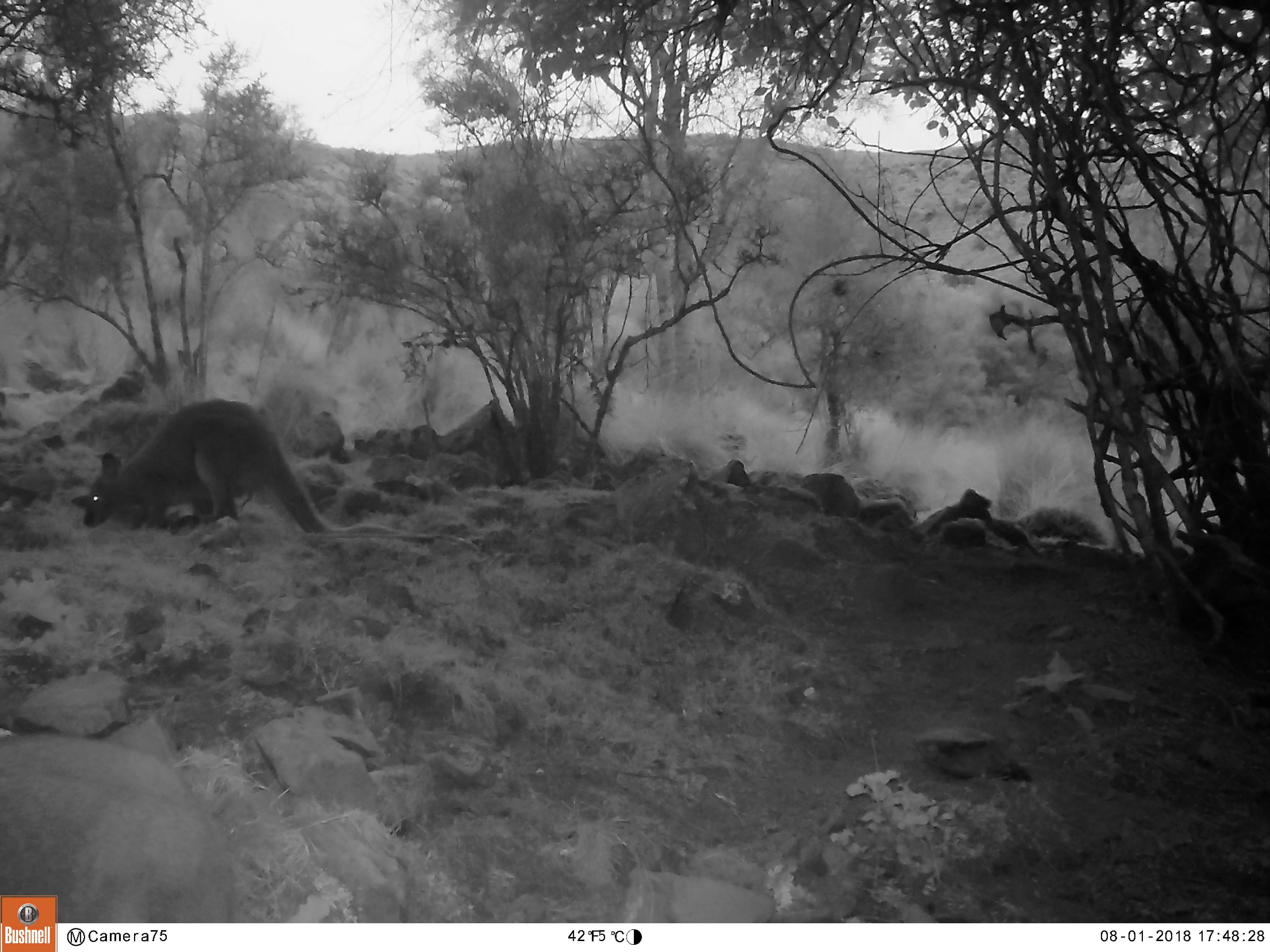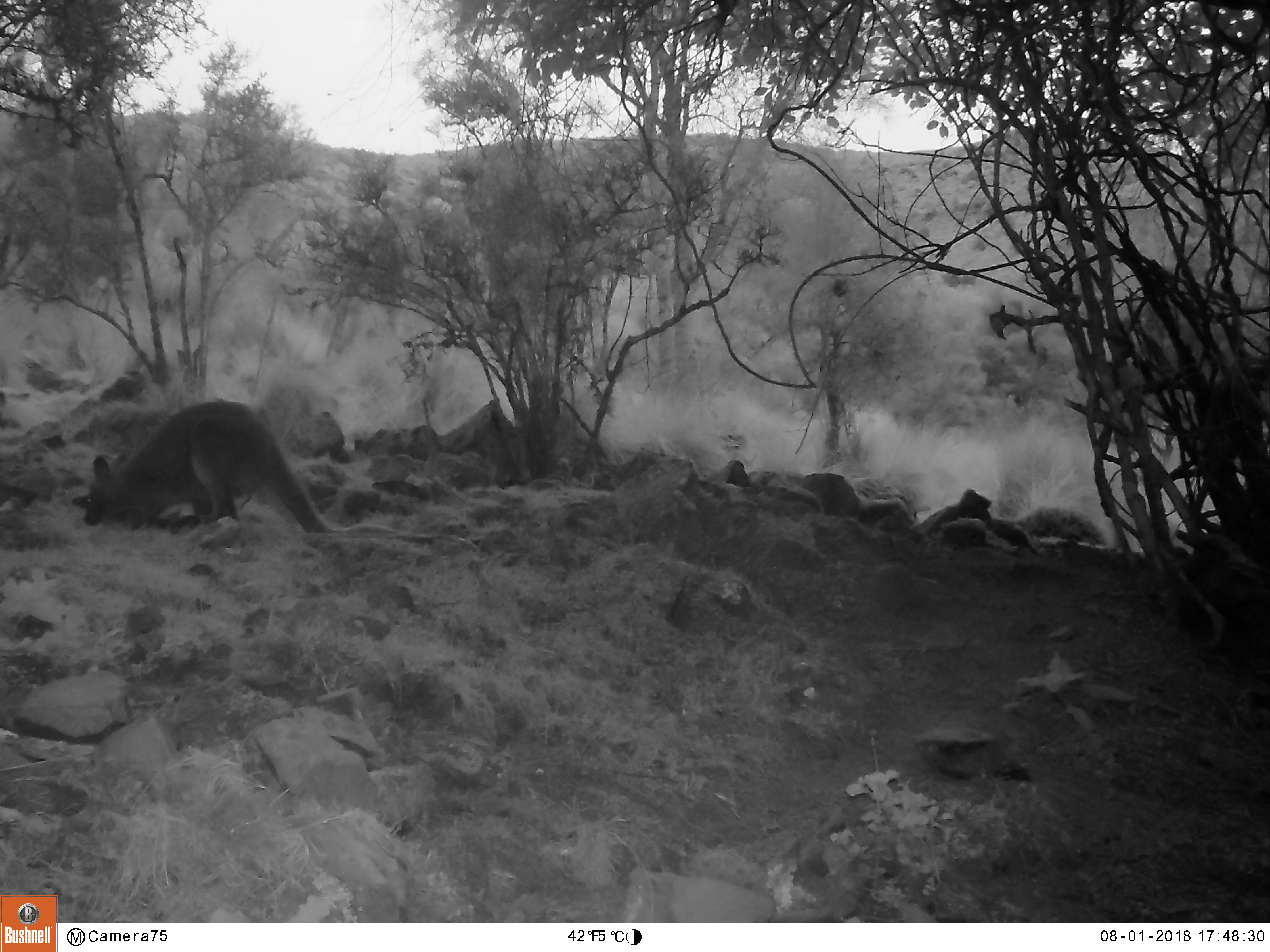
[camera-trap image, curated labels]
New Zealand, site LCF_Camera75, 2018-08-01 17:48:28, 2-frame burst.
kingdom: Animalia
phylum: Chordata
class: Mammalia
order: Diprotodontia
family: Macropodidae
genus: Notamacropus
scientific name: Notamacropus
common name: wallaby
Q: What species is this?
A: Wallaby (Notamacropus).